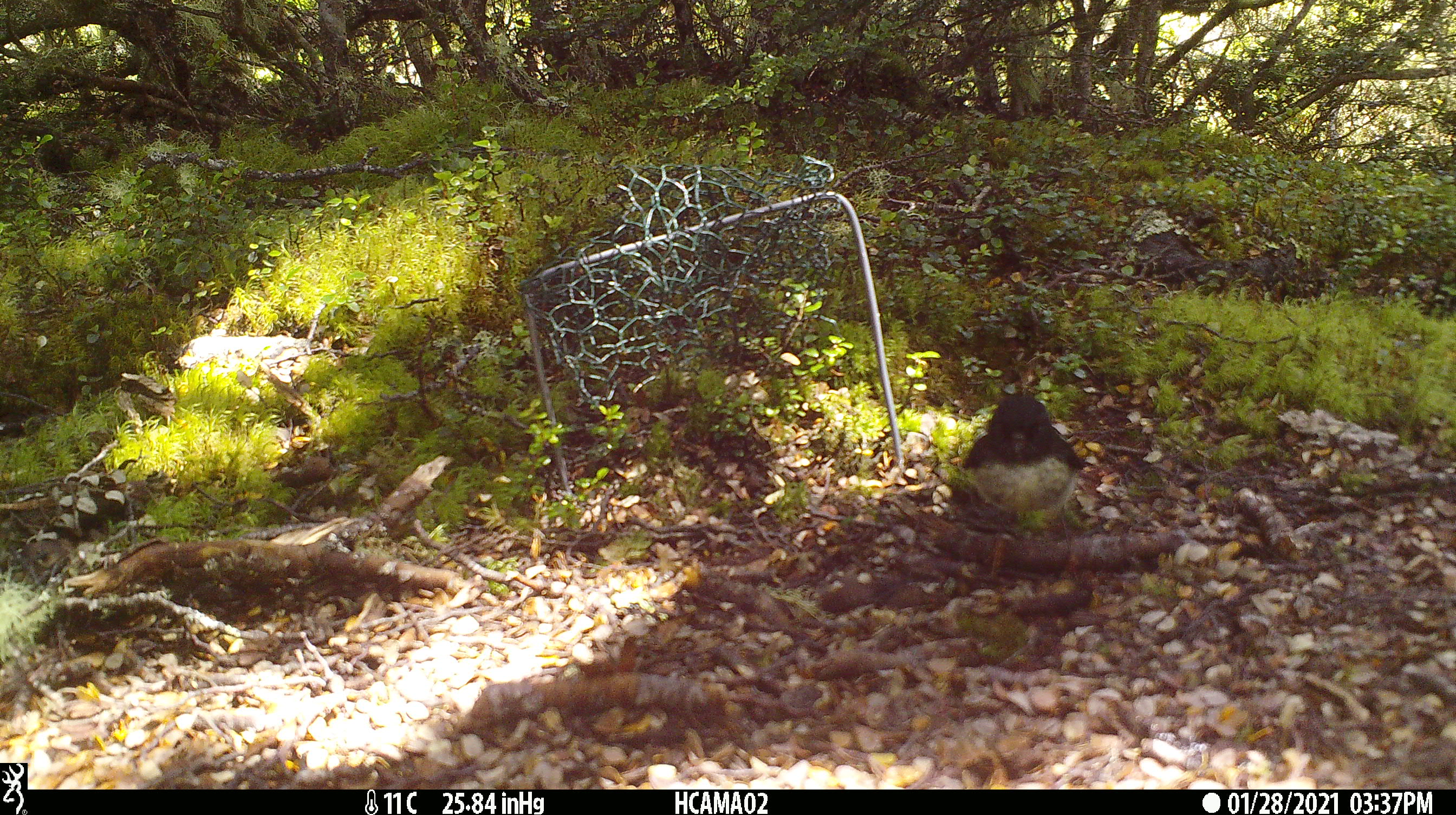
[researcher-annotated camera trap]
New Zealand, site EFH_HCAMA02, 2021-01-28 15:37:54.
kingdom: Animalia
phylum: Chordata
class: Aves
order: Passeriformes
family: Petroicidae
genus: Petroica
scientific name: Petroica macrocephala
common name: tomtit